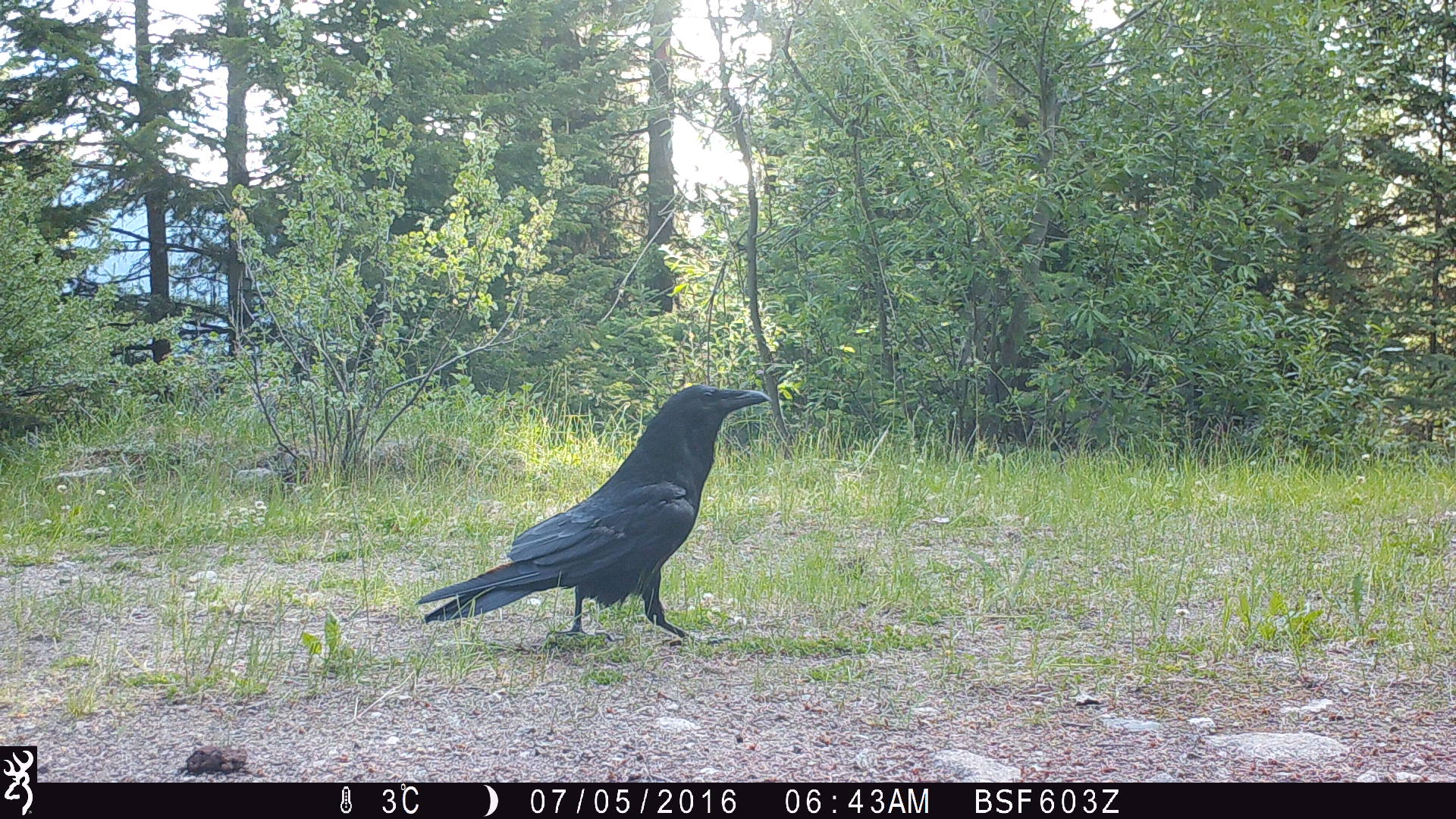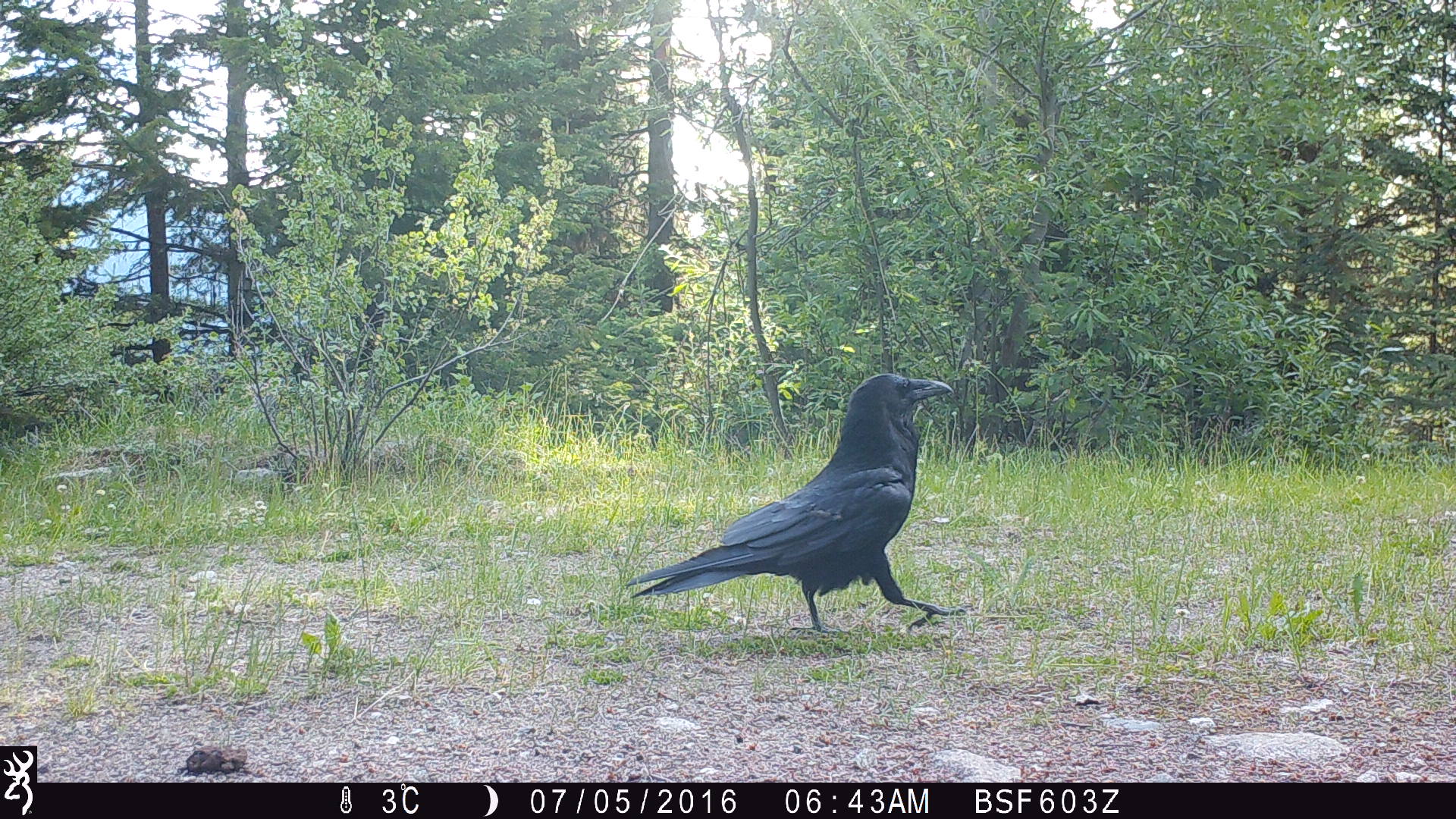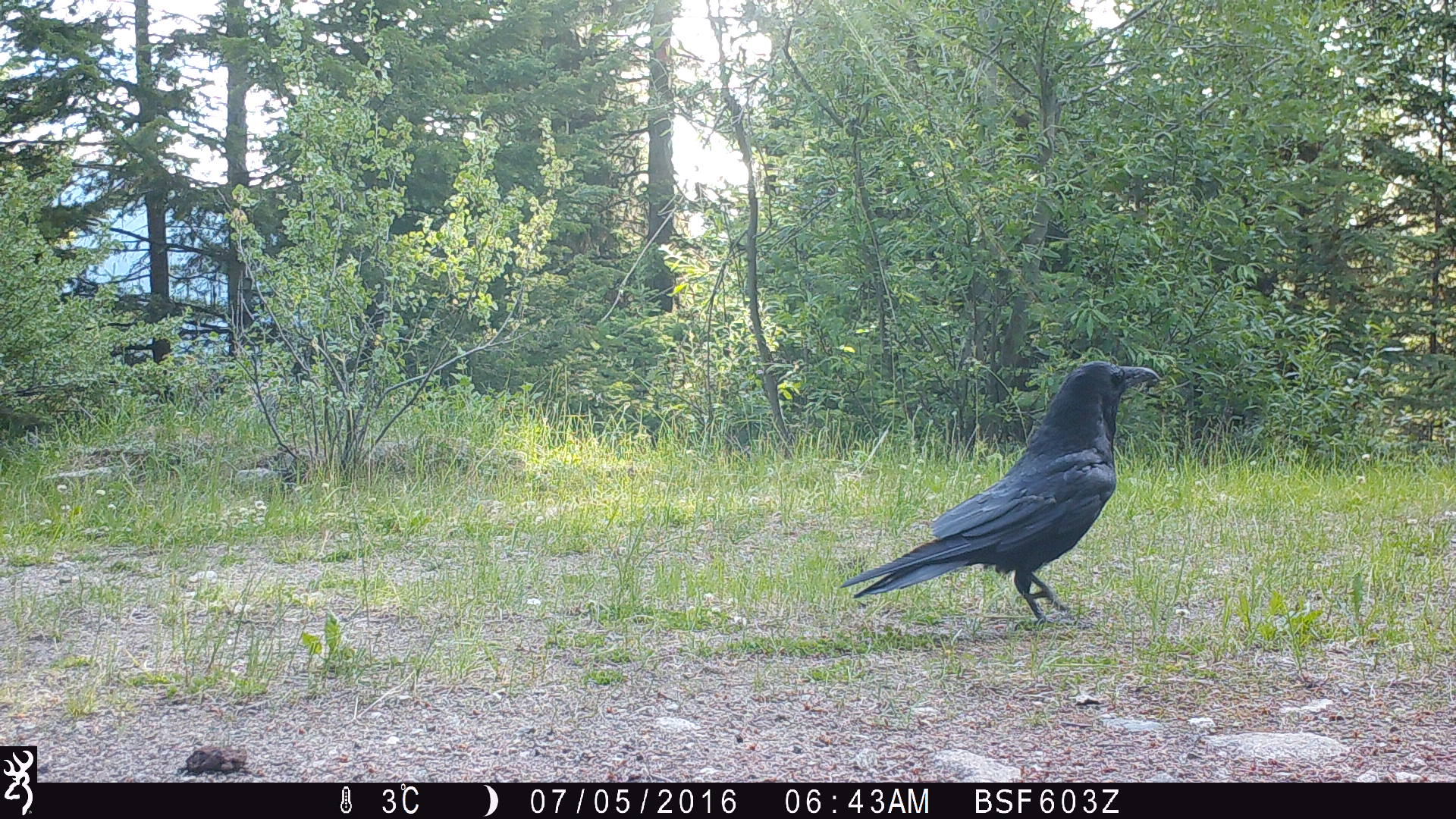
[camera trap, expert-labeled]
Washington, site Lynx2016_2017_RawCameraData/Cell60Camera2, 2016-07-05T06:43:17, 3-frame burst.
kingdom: Animalia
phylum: Chordata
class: Aves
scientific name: Aves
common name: birds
Aves (birds). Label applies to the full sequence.